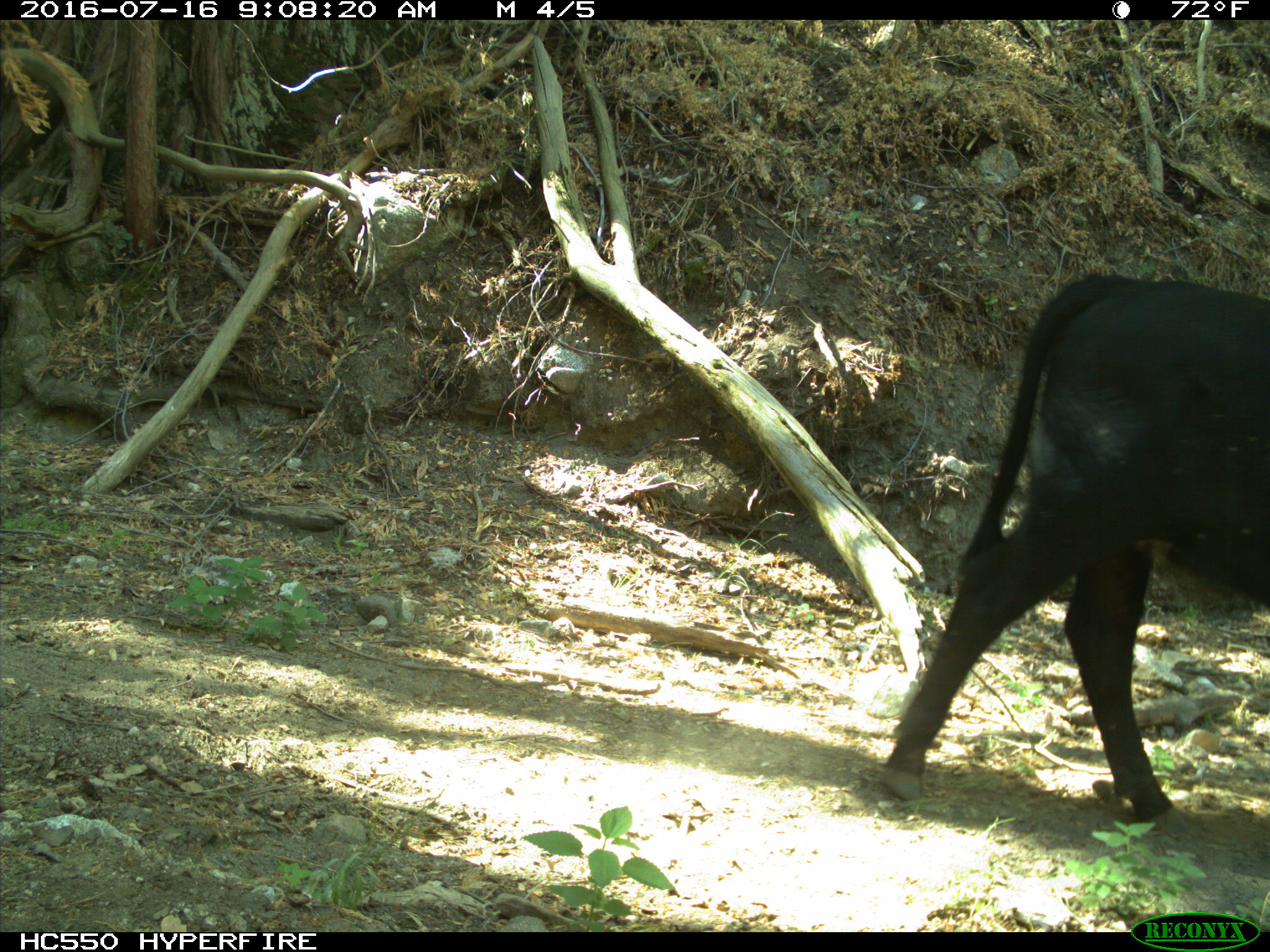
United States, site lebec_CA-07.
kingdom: Animalia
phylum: Chordata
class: Mammalia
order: Artiodactyla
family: Bovidae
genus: Bos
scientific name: Bos taurus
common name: domestic cow